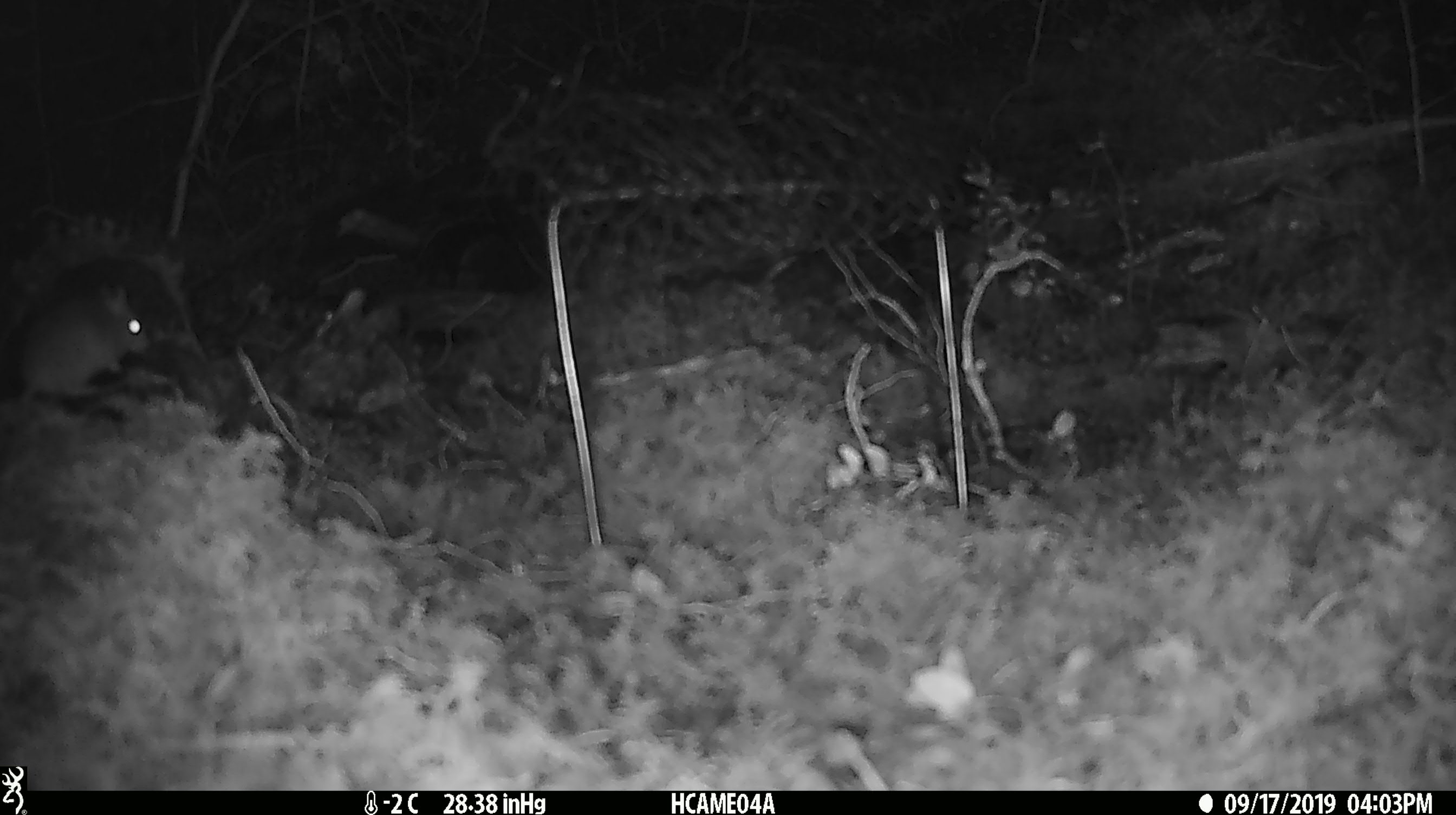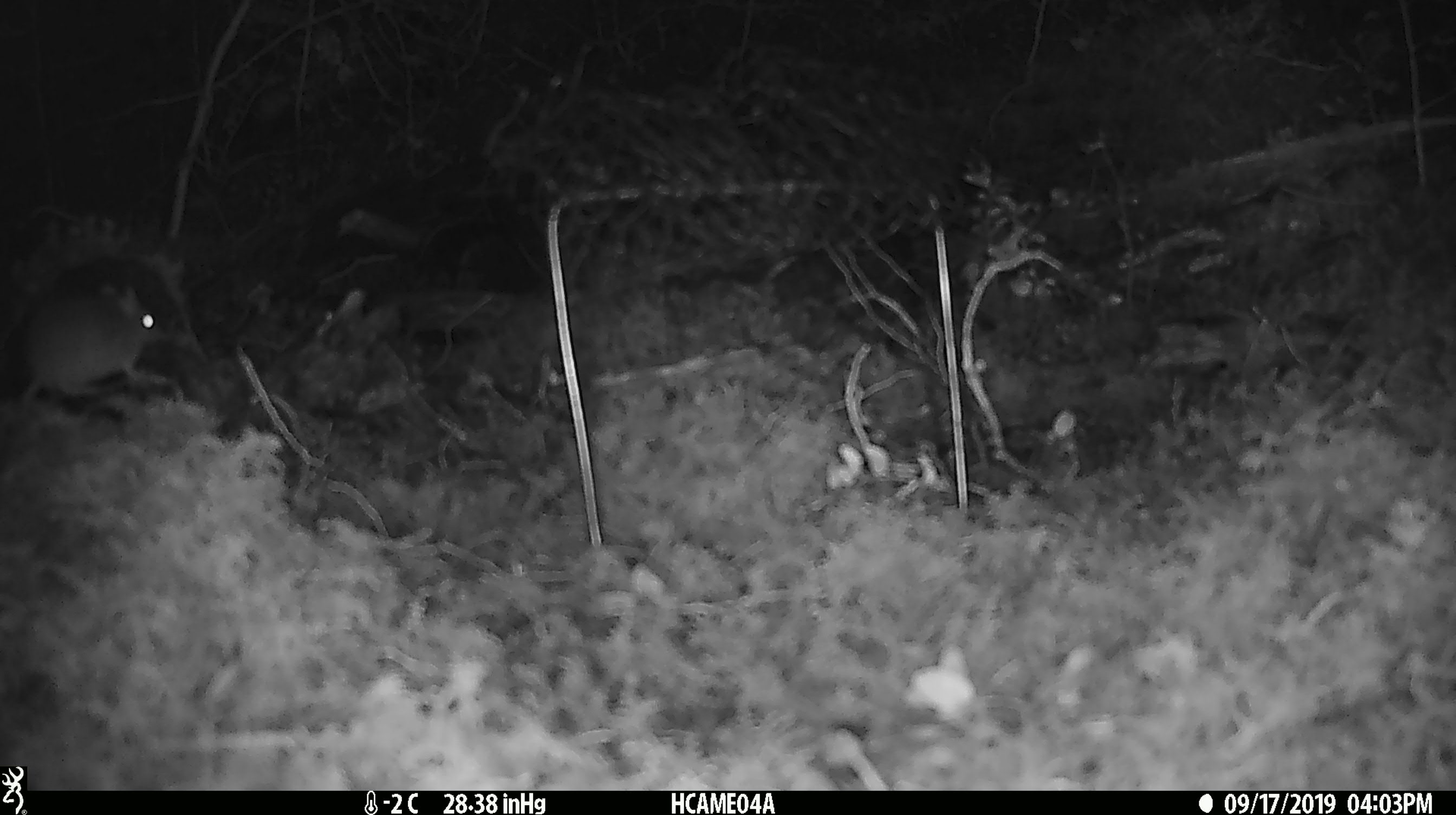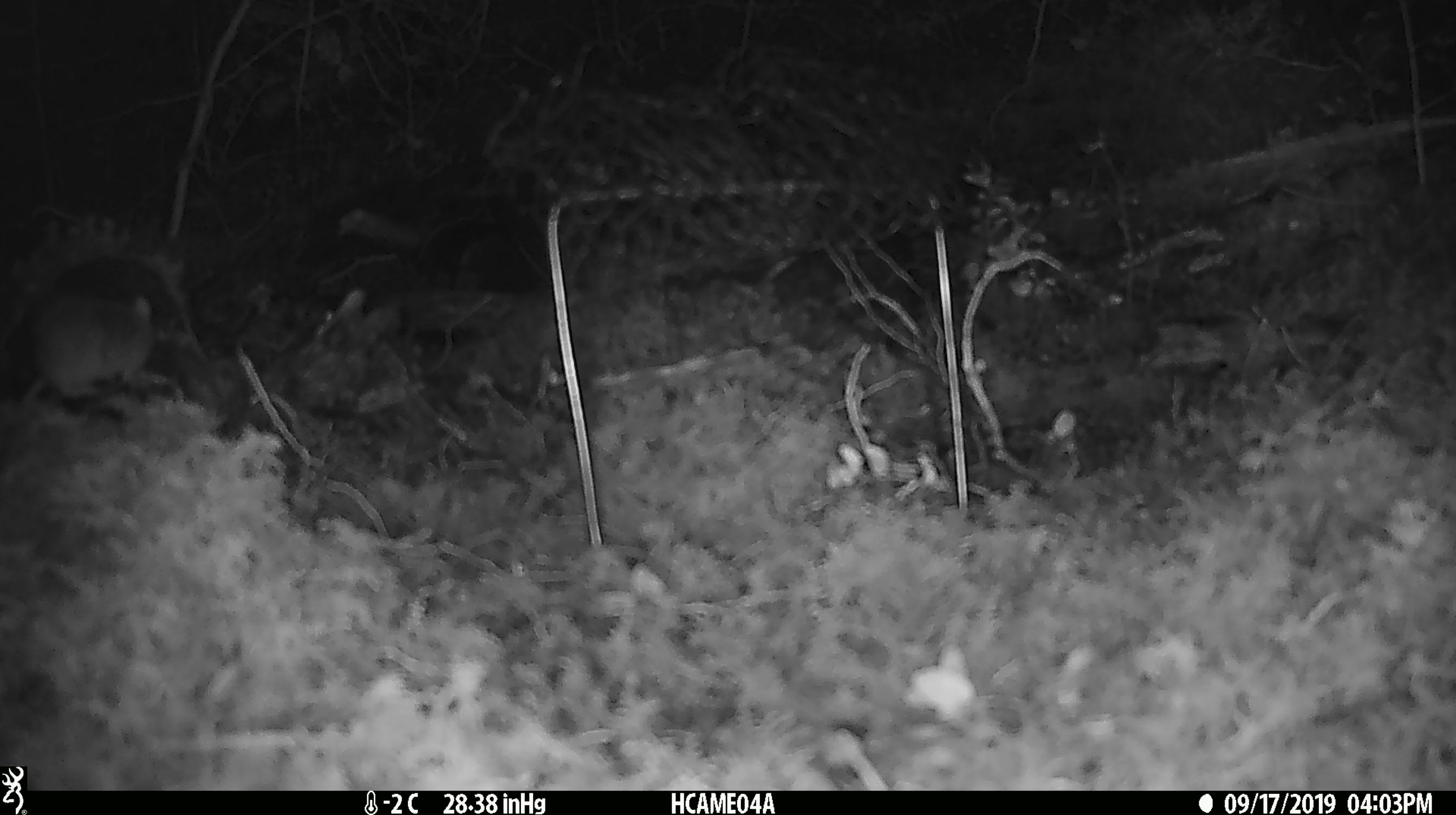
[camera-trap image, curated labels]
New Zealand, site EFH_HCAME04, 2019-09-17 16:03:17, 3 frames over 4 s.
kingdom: Animalia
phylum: Chordata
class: Mammalia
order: Rodentia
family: Muridae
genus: Mus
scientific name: Mus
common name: mouse